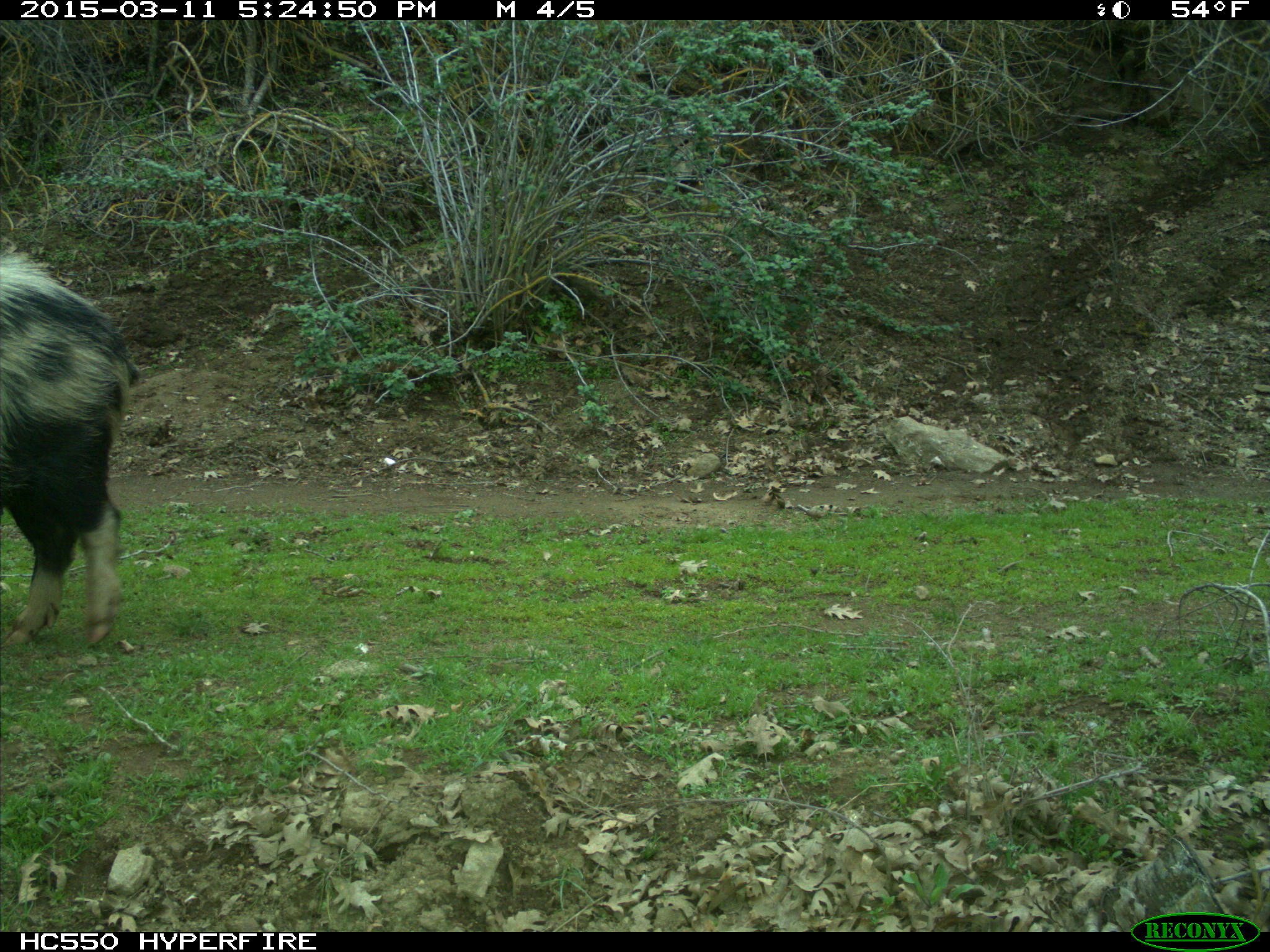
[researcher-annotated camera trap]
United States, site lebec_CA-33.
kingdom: Animalia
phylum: Chordata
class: Mammalia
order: Artiodactyla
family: Suidae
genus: Sus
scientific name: Sus scrofa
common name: wild boar